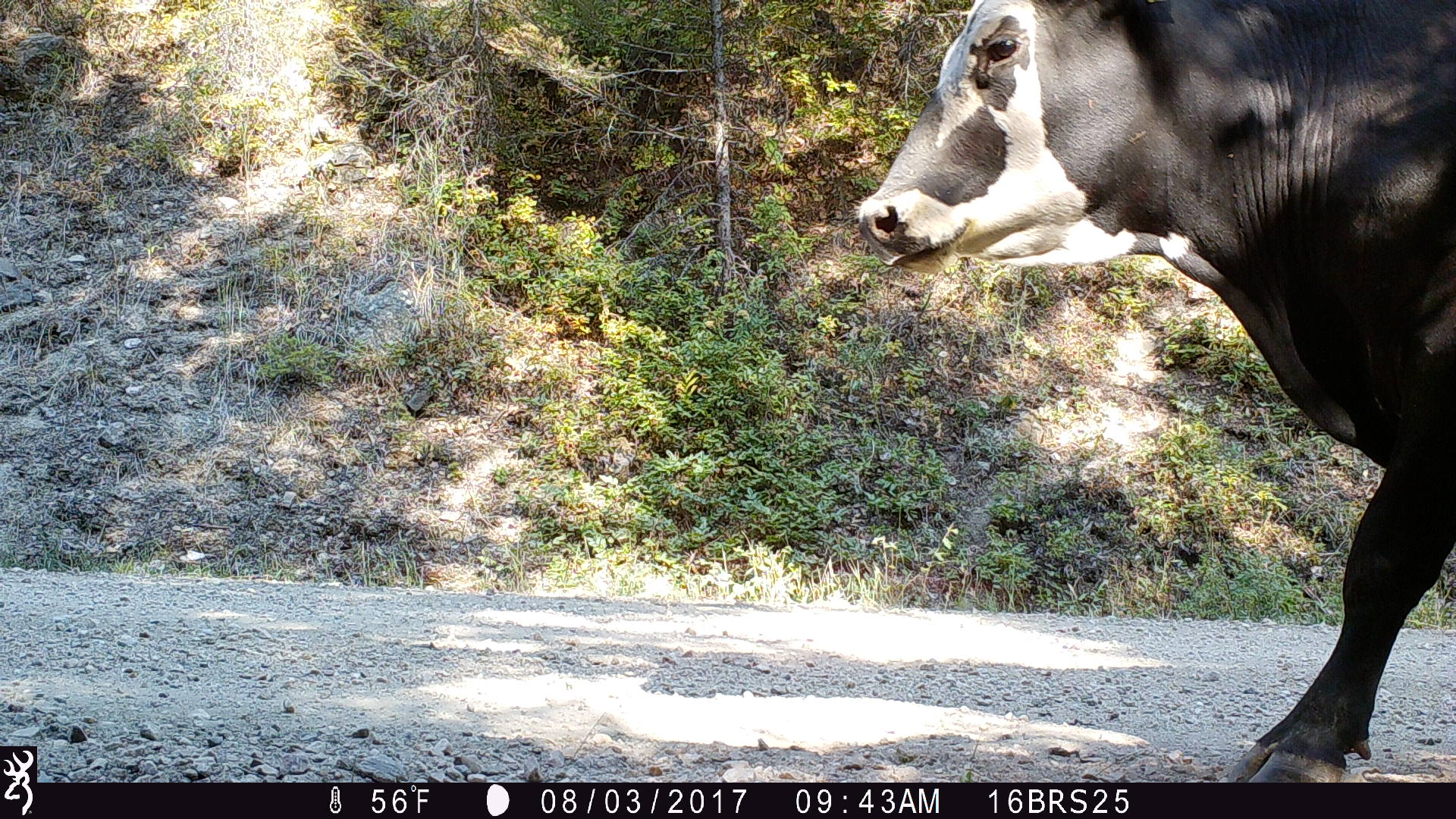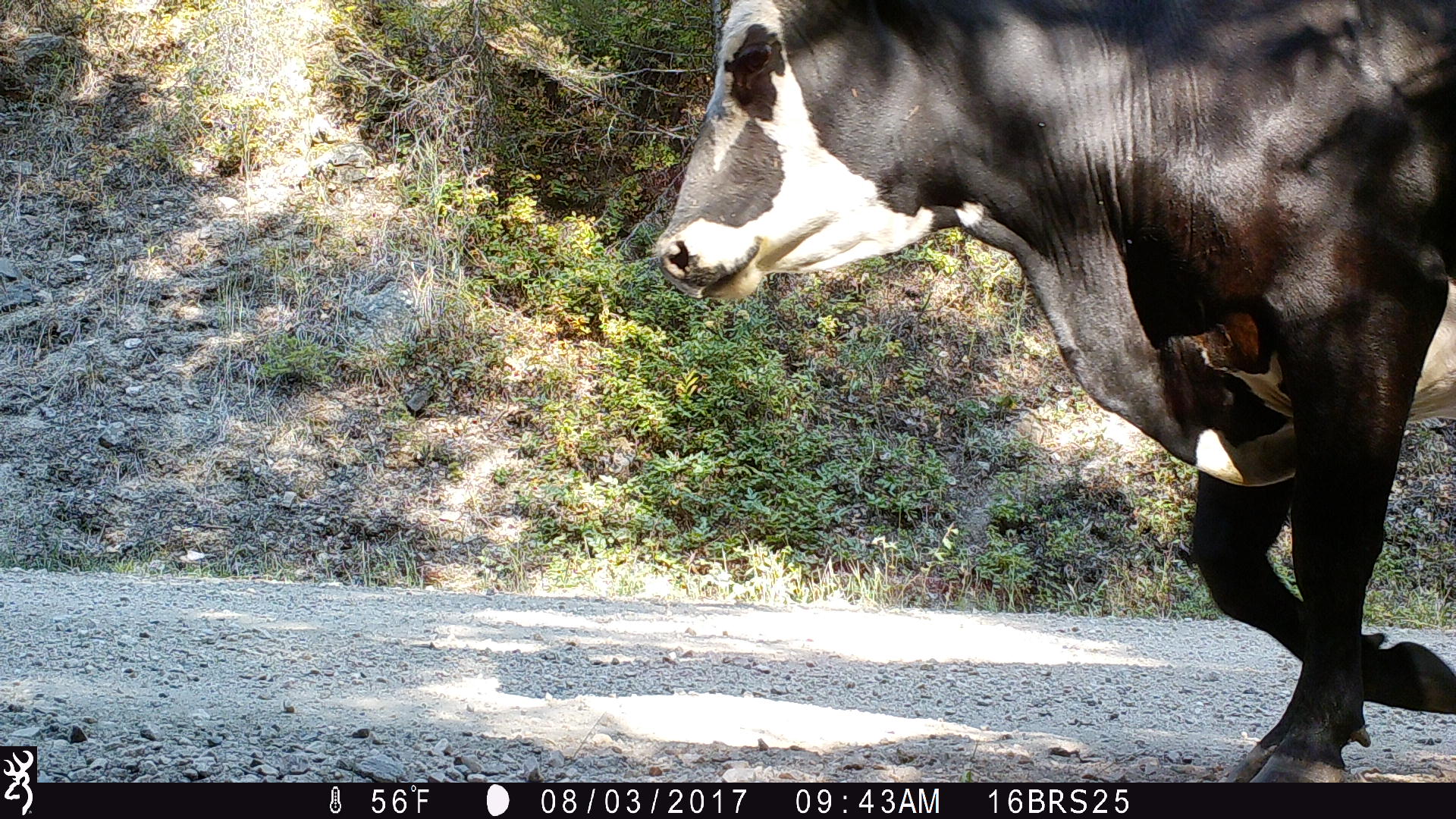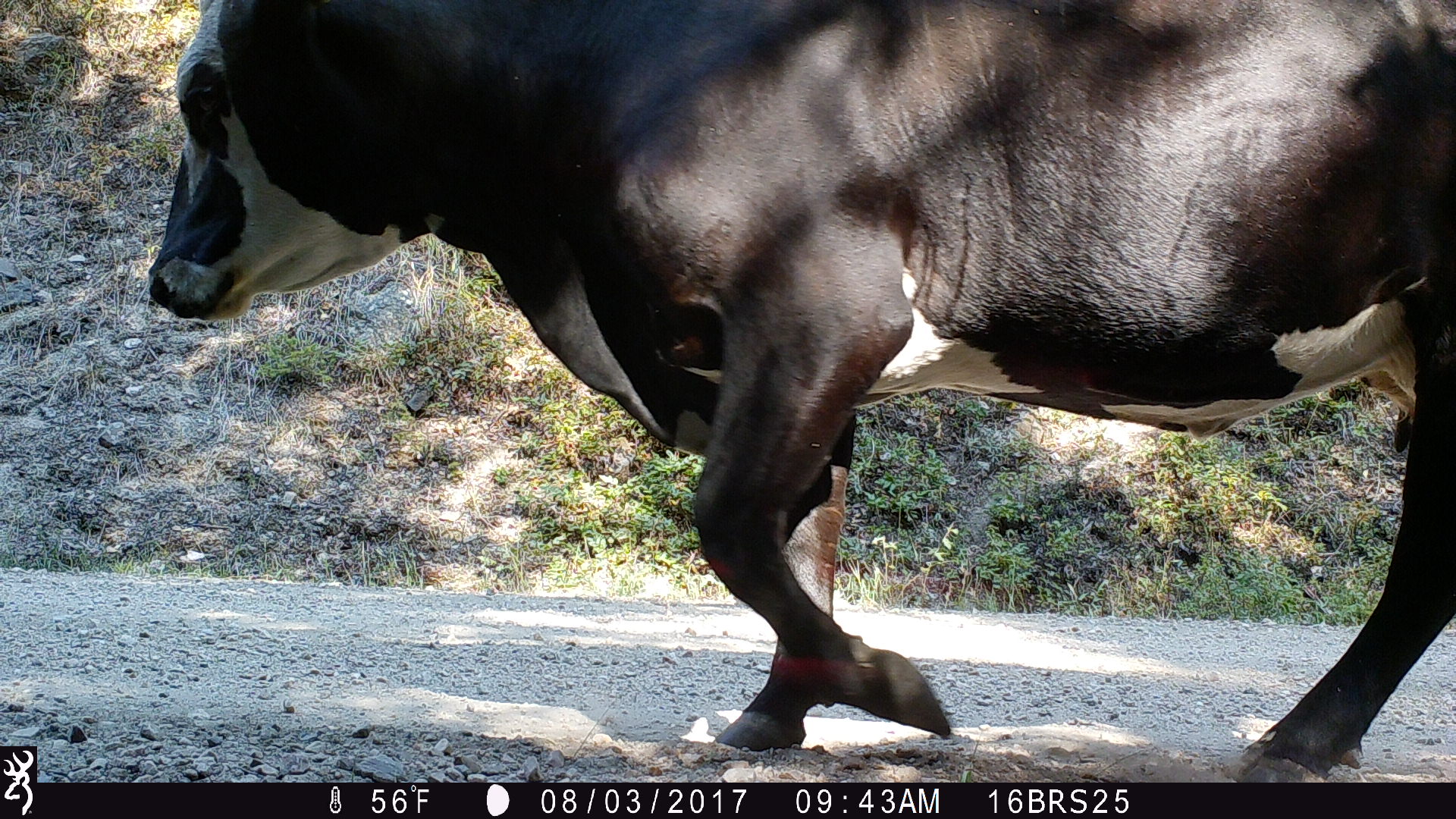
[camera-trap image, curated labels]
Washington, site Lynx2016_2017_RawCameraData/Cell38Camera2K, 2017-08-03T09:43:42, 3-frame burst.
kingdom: Animalia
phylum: Chordata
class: Mammalia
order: Artiodactyla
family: Bovidae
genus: Bos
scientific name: Bos taurus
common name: domestic cattle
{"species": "domestic cattle (Bos taurus)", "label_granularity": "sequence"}